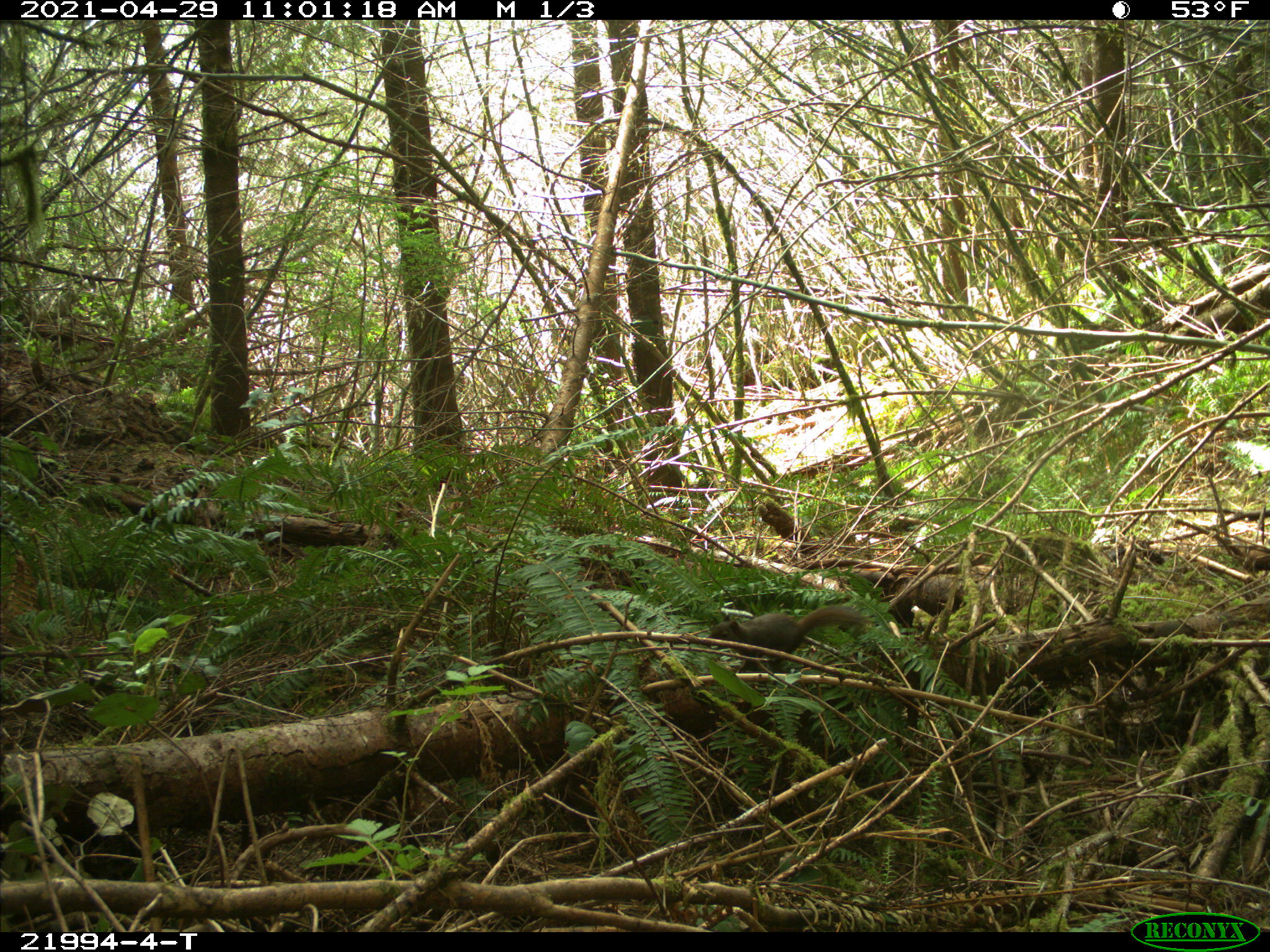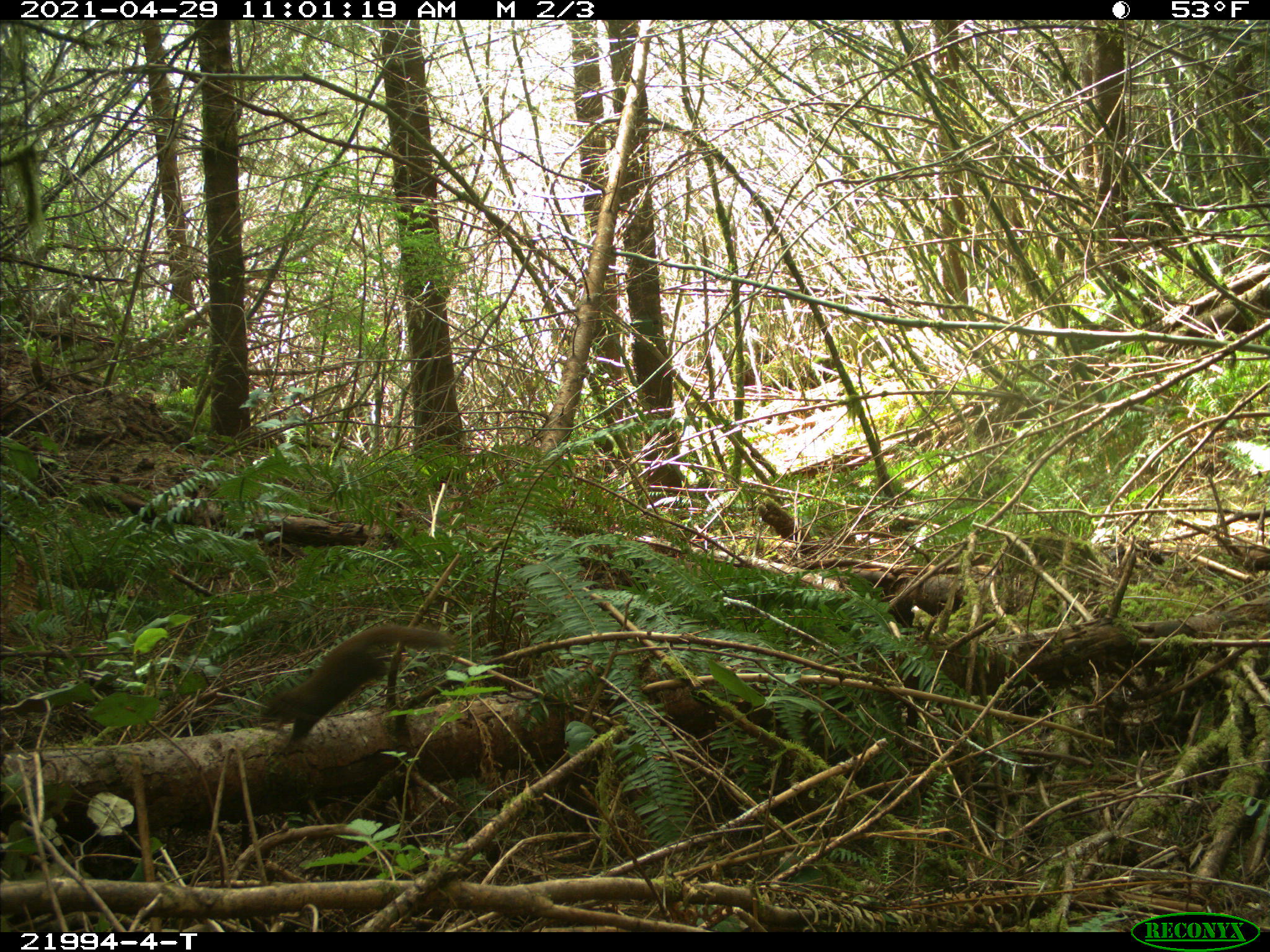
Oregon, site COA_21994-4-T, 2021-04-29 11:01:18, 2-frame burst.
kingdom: Animalia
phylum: Chordata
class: Mammalia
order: Rodentia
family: Sciuridae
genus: Tamiasciurus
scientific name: Tamiasciurus douglasii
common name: douglas squirrel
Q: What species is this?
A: Douglas squirrel (Tamiasciurus douglasii).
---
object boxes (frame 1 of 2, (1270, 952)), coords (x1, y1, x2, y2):
douglas squirrel: (708, 609, 870, 664)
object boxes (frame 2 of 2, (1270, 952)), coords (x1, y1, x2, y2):
douglas squirrel: (260, 615, 458, 752)